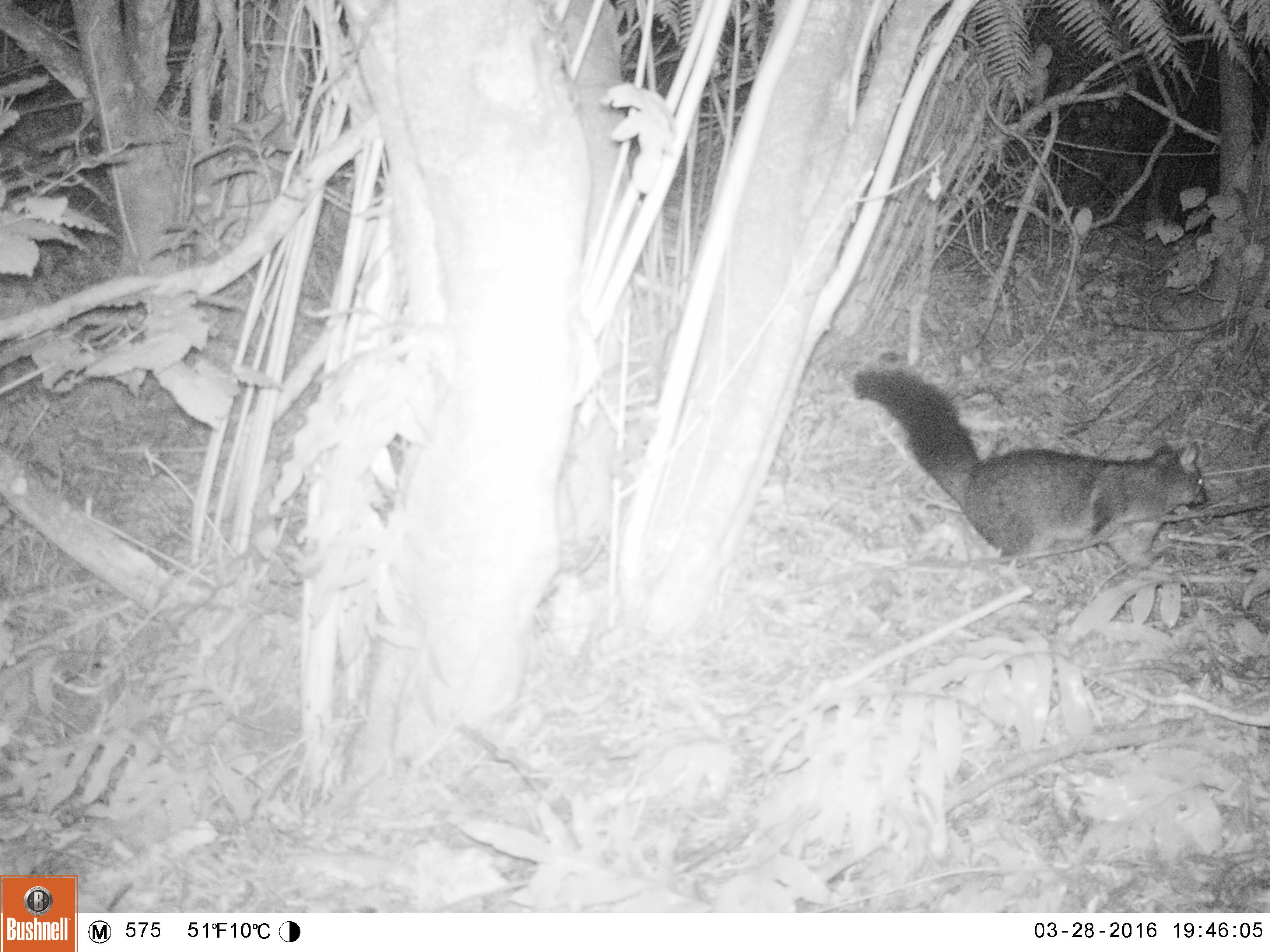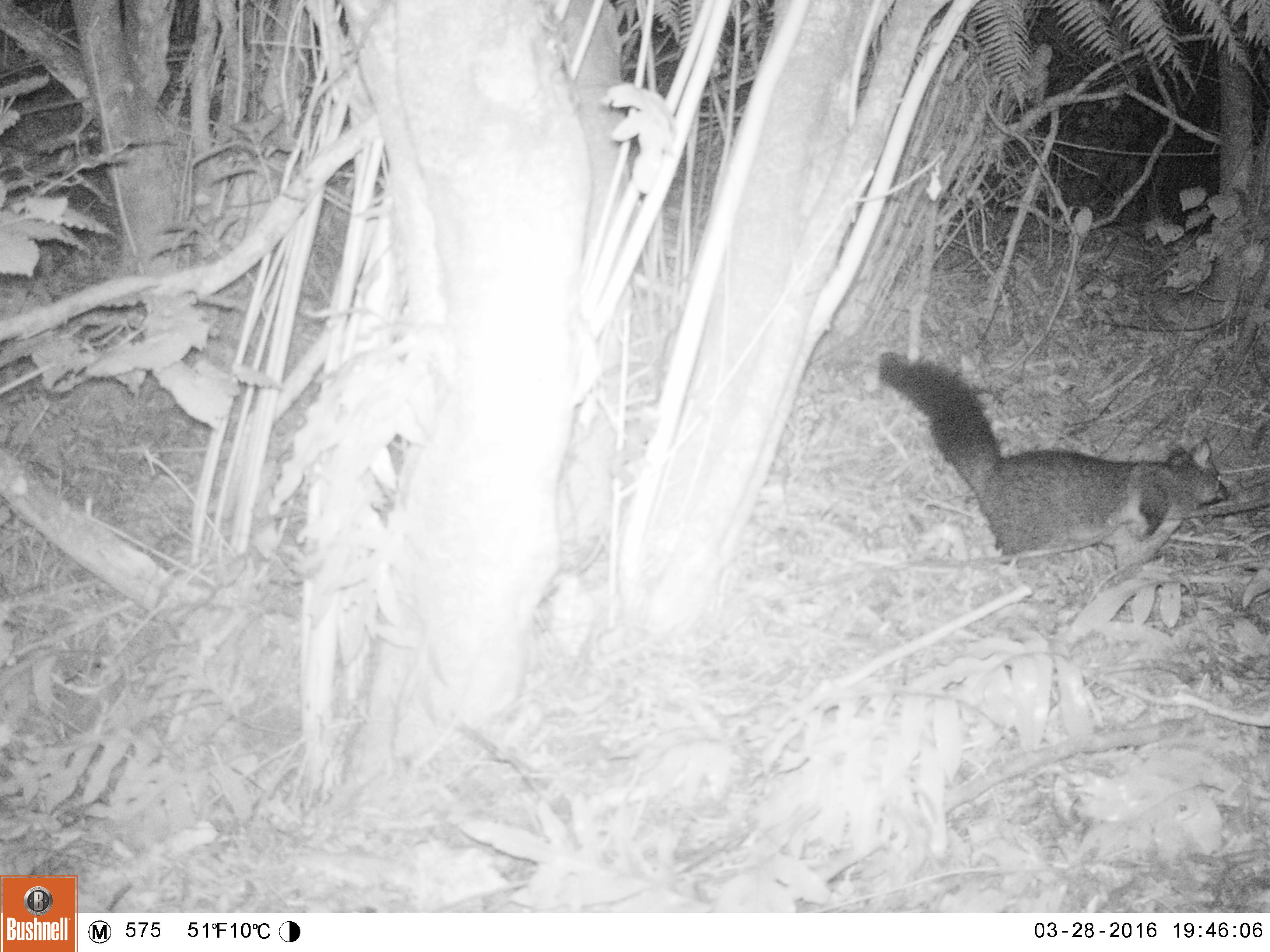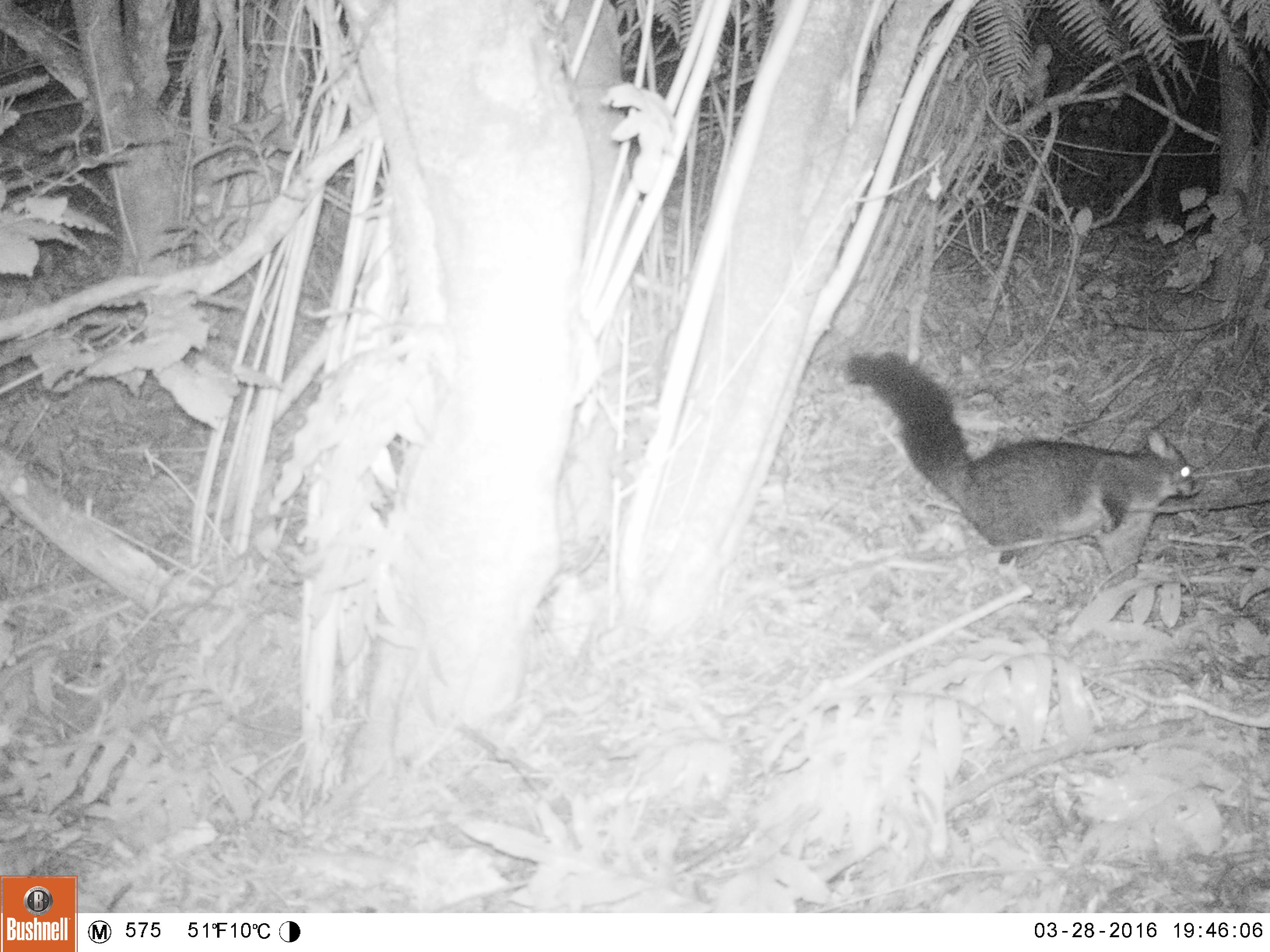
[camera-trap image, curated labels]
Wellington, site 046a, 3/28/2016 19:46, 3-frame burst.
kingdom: Animalia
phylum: Chordata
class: Mammalia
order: Didelphimorphia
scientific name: Didelphimorphia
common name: possum